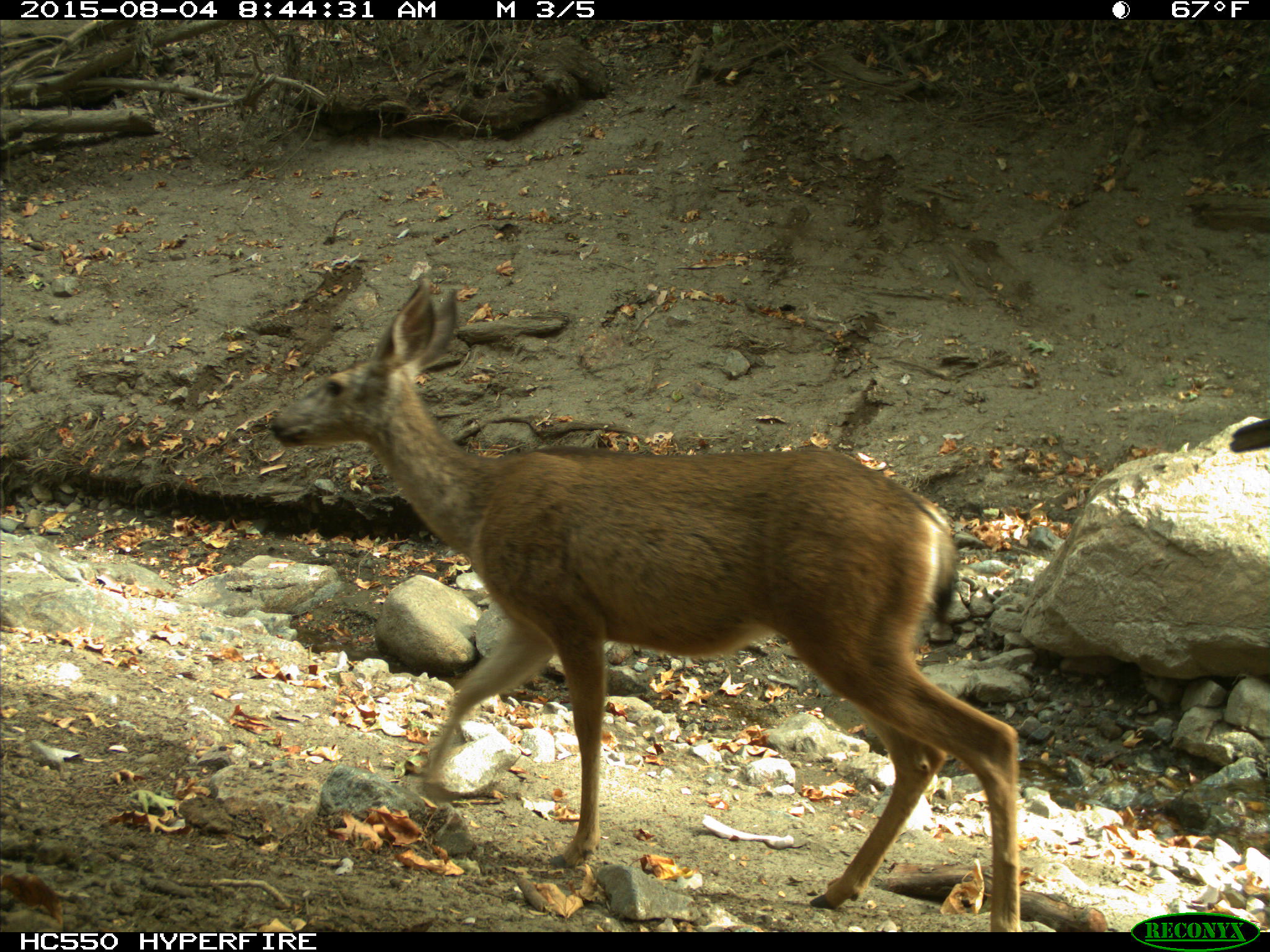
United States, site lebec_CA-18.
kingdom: Animalia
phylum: Chordata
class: Mammalia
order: Artiodactyla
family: Cervidae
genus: Odocoileus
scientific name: Odocoileus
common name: deer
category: unidentified deer